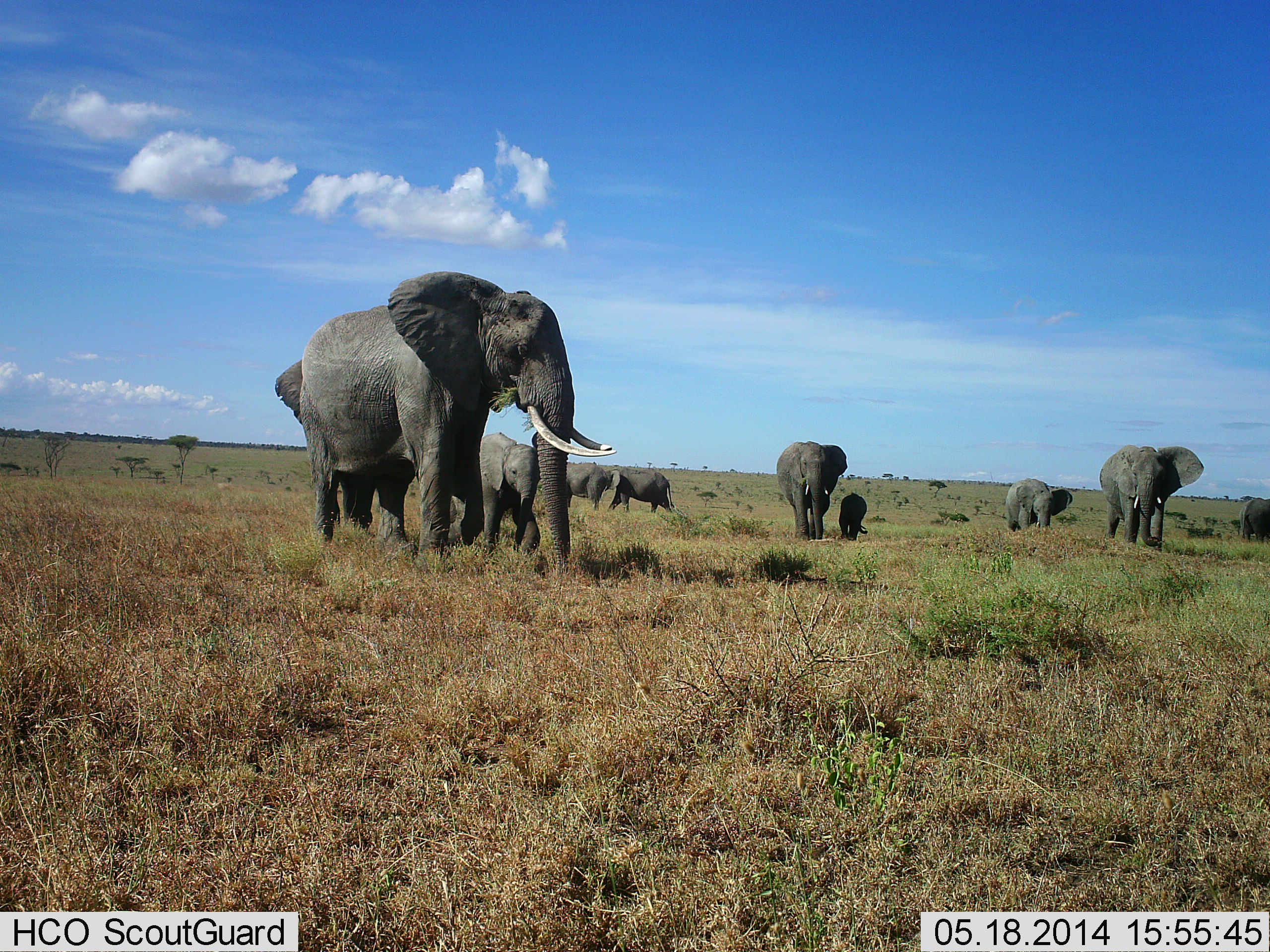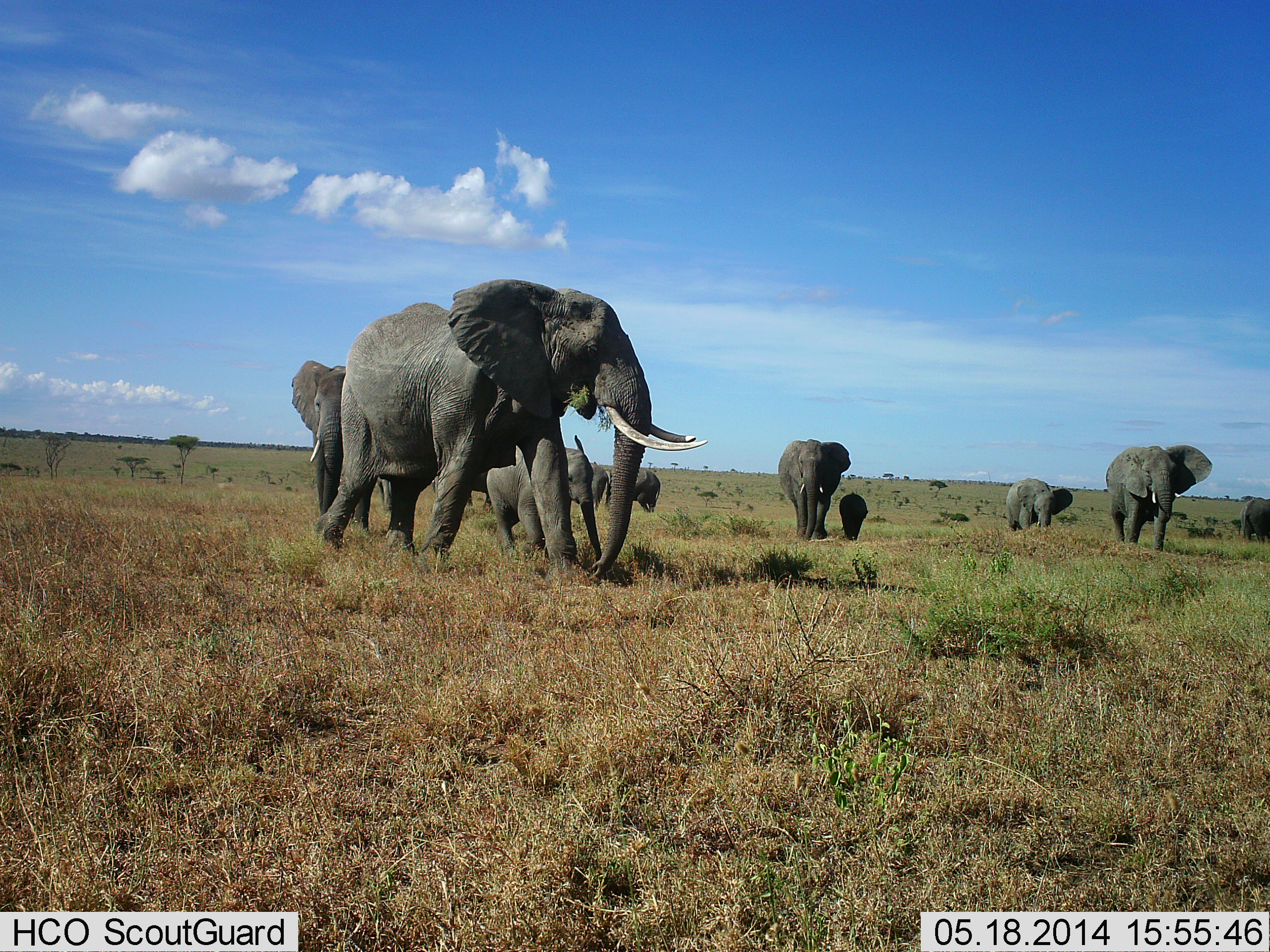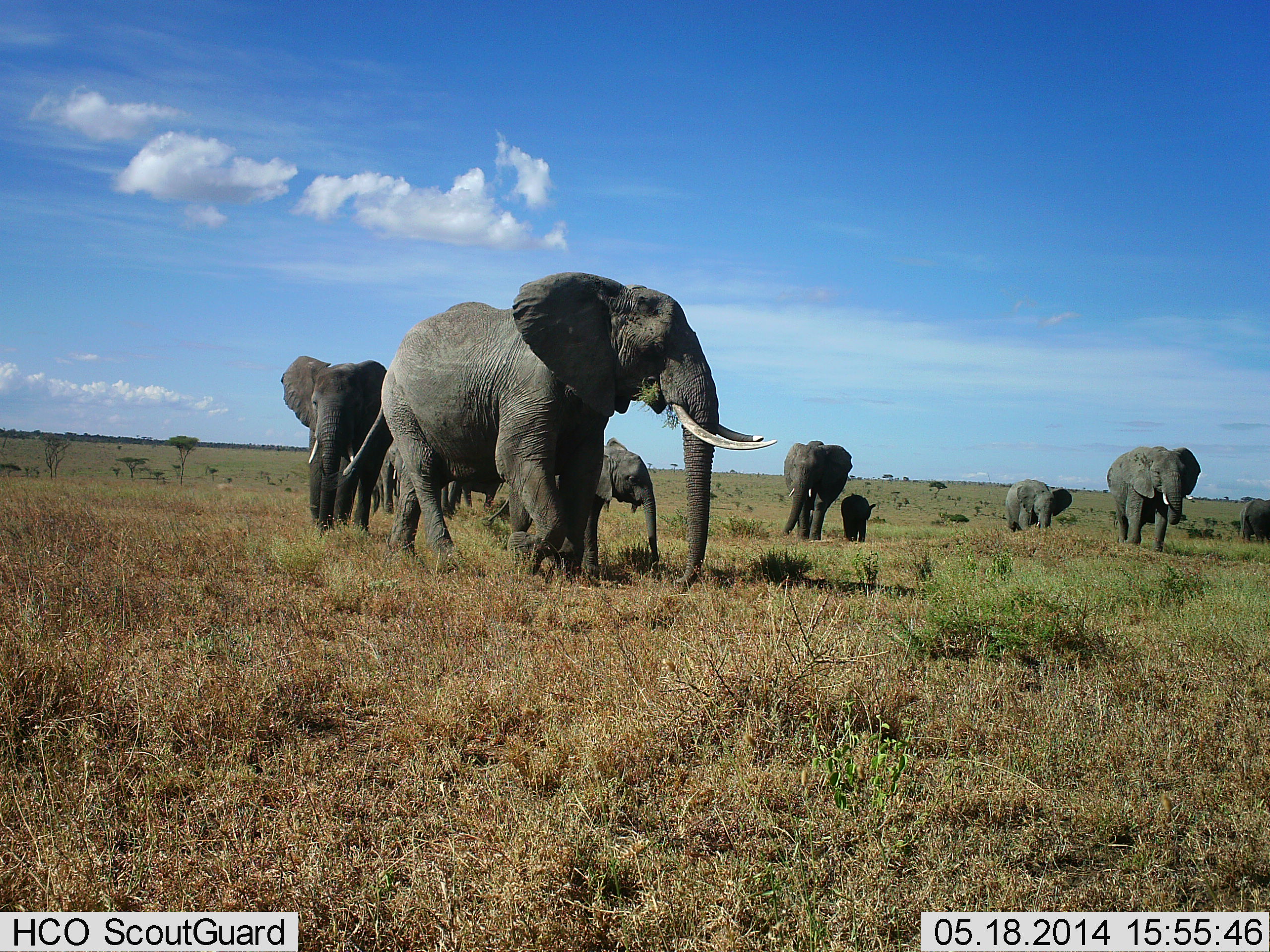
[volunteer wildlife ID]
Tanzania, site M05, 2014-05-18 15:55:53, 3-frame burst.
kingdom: Animalia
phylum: Chordata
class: Mammalia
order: Proboscidea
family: Elephantidae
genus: Loxodonta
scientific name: Loxodonta africana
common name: african bush elephant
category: elephant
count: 11-50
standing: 40%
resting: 0%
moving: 100%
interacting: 0%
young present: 90%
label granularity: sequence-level